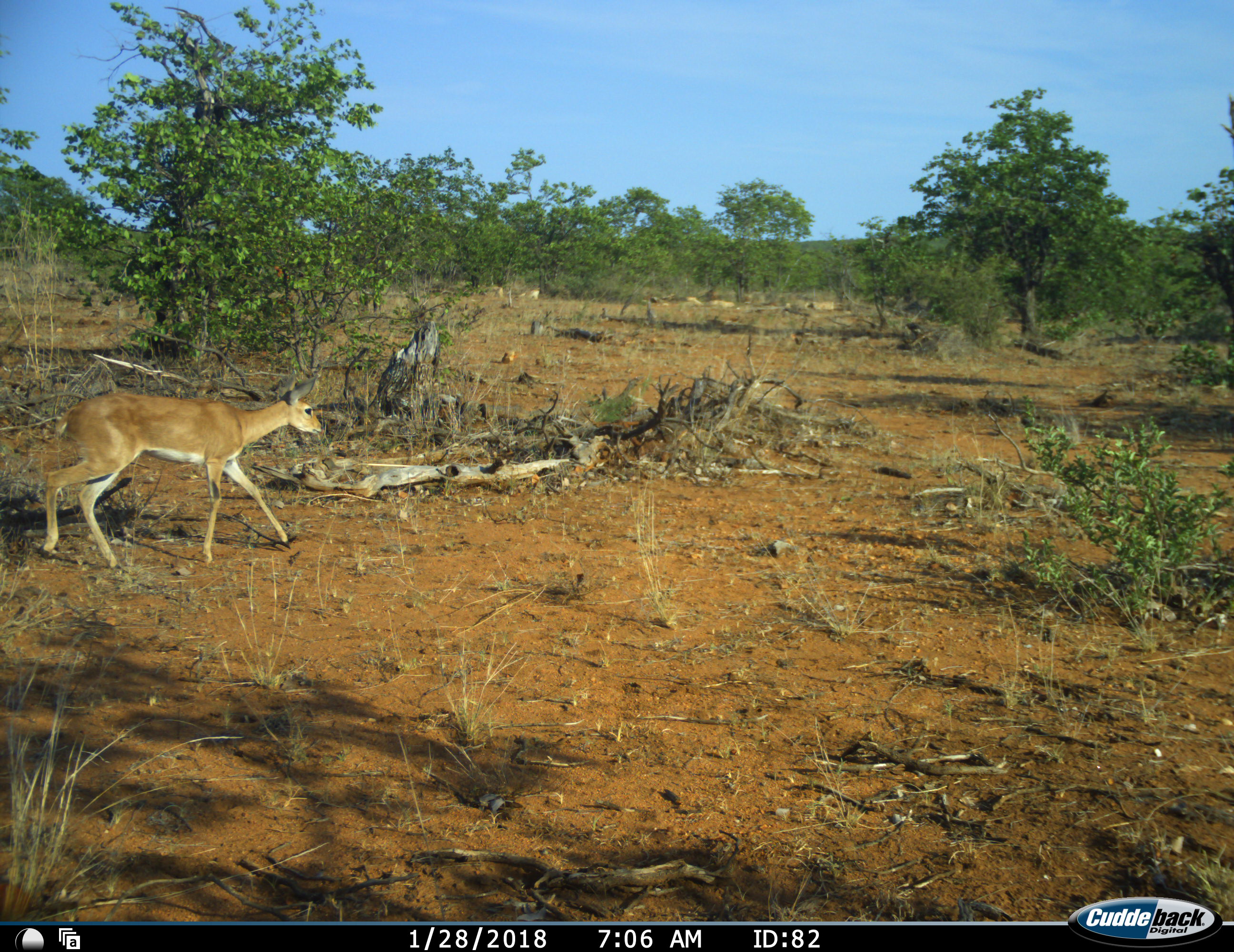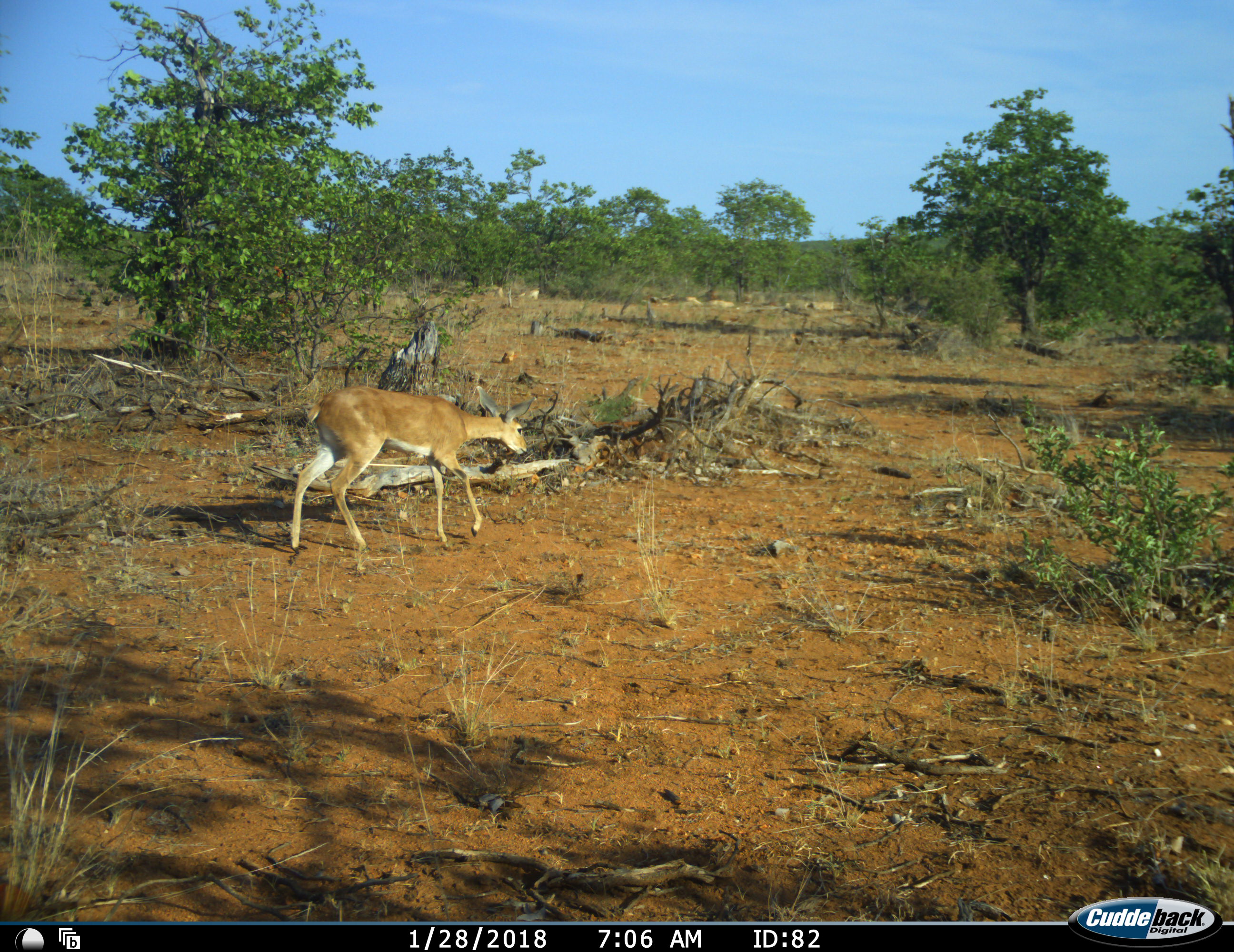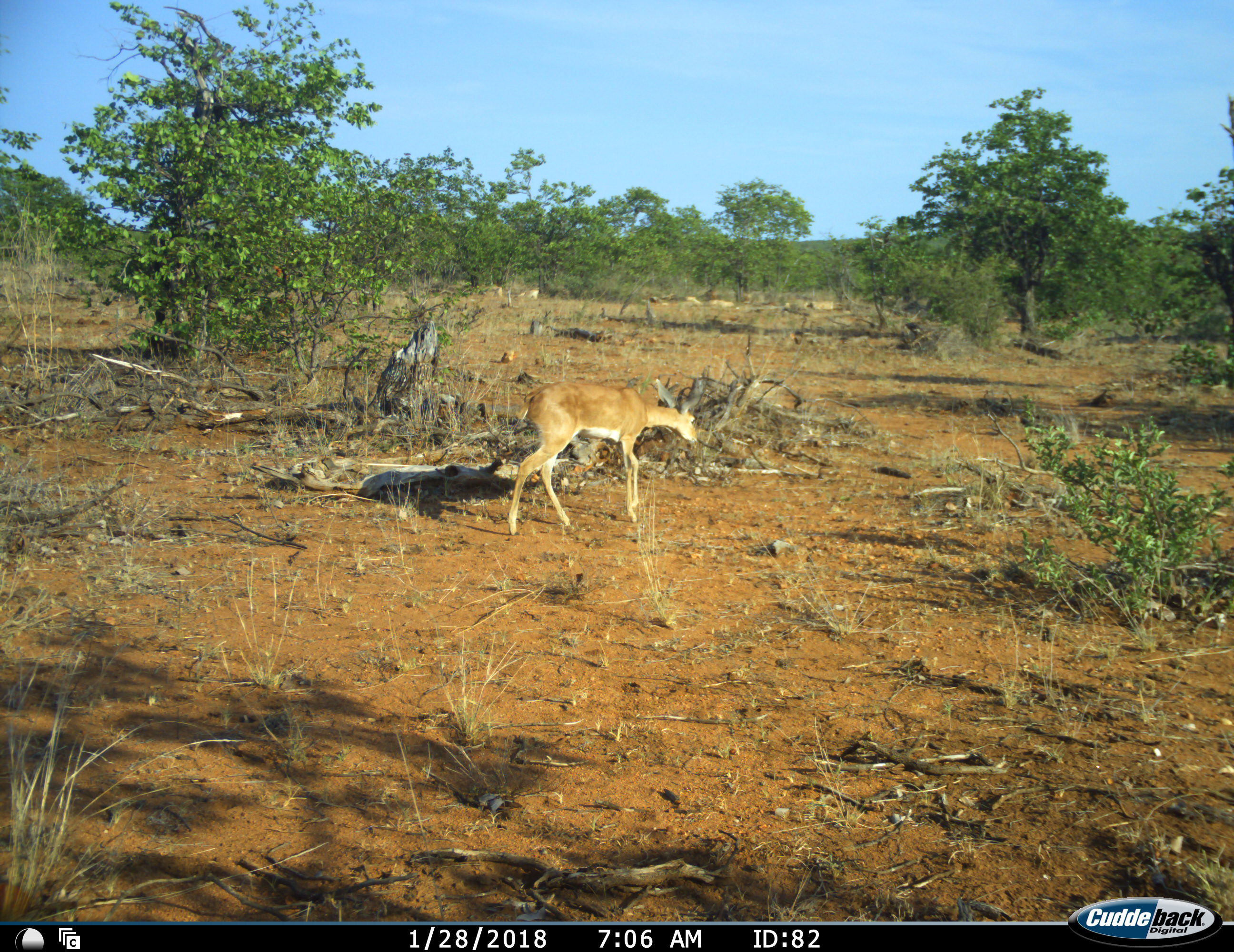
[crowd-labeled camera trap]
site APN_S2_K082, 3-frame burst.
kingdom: Animalia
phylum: Chordata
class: Mammalia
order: Artiodactyla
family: Bovidae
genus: Aepyceros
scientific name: Aepyceros melampus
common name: impala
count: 1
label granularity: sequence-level